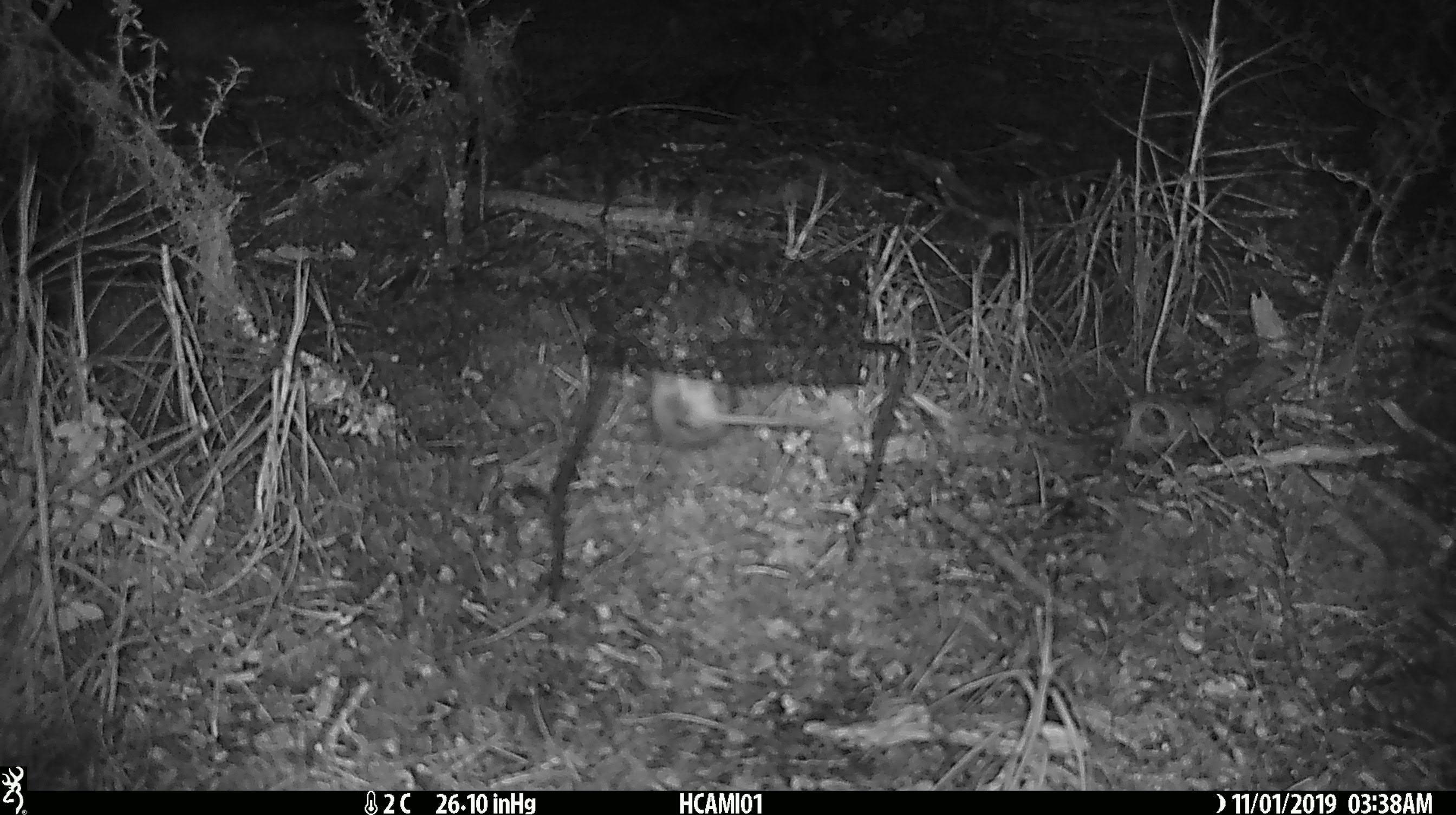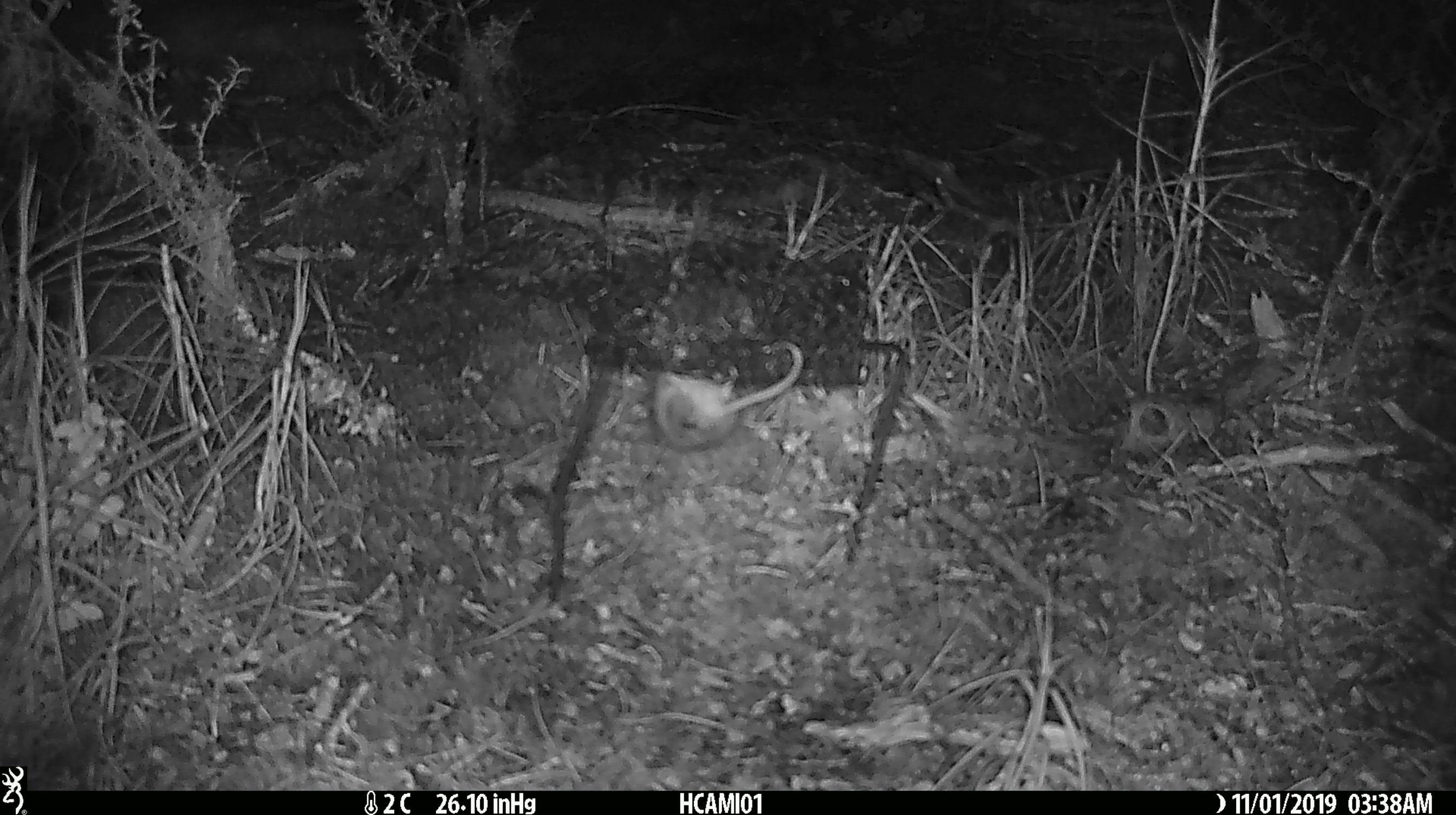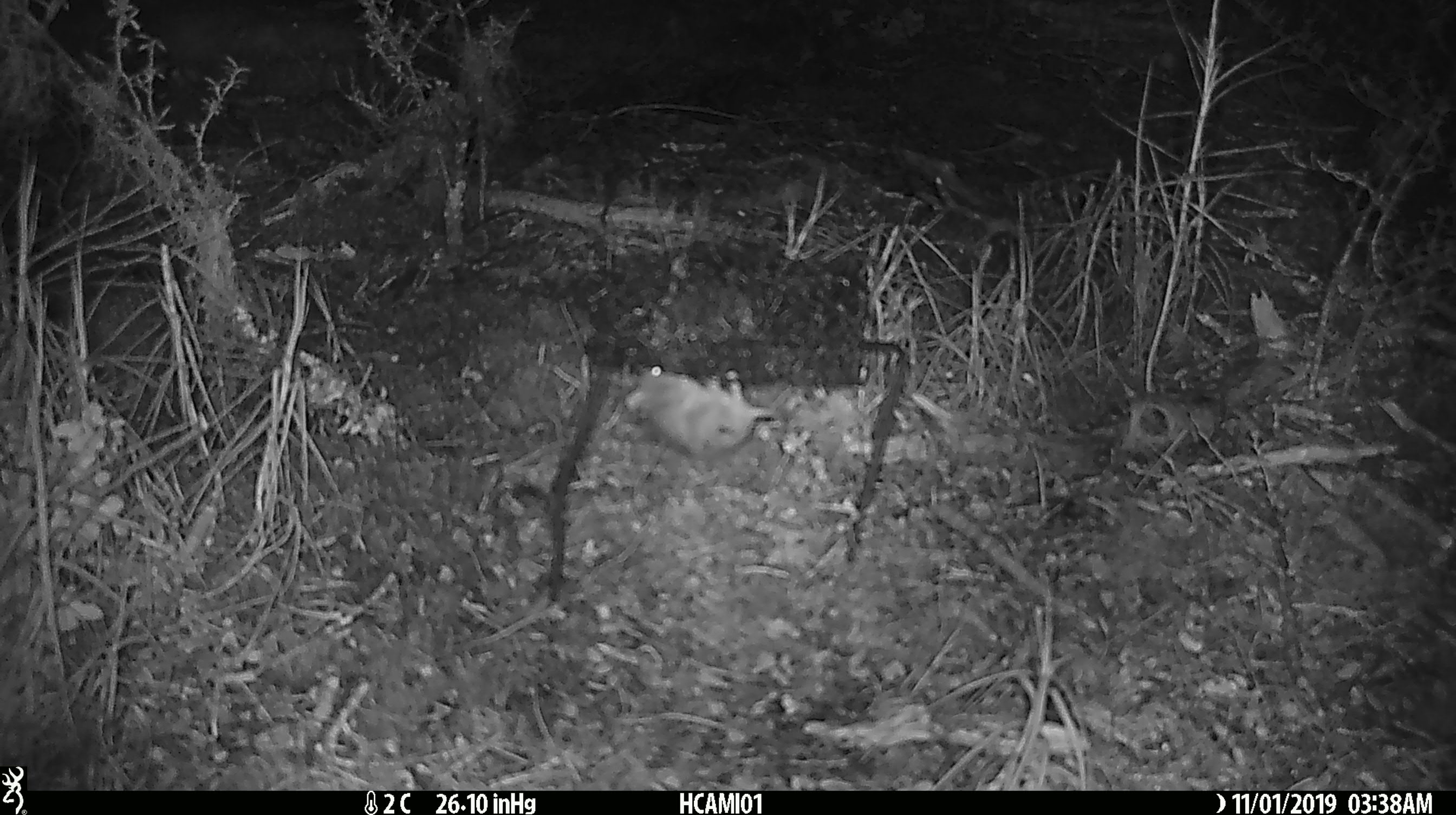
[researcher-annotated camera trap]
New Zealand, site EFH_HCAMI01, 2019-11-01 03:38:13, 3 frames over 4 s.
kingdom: Animalia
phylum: Chordata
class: Mammalia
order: Rodentia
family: Muridae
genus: Mus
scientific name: Mus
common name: mouse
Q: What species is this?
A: Mouse (Mus).